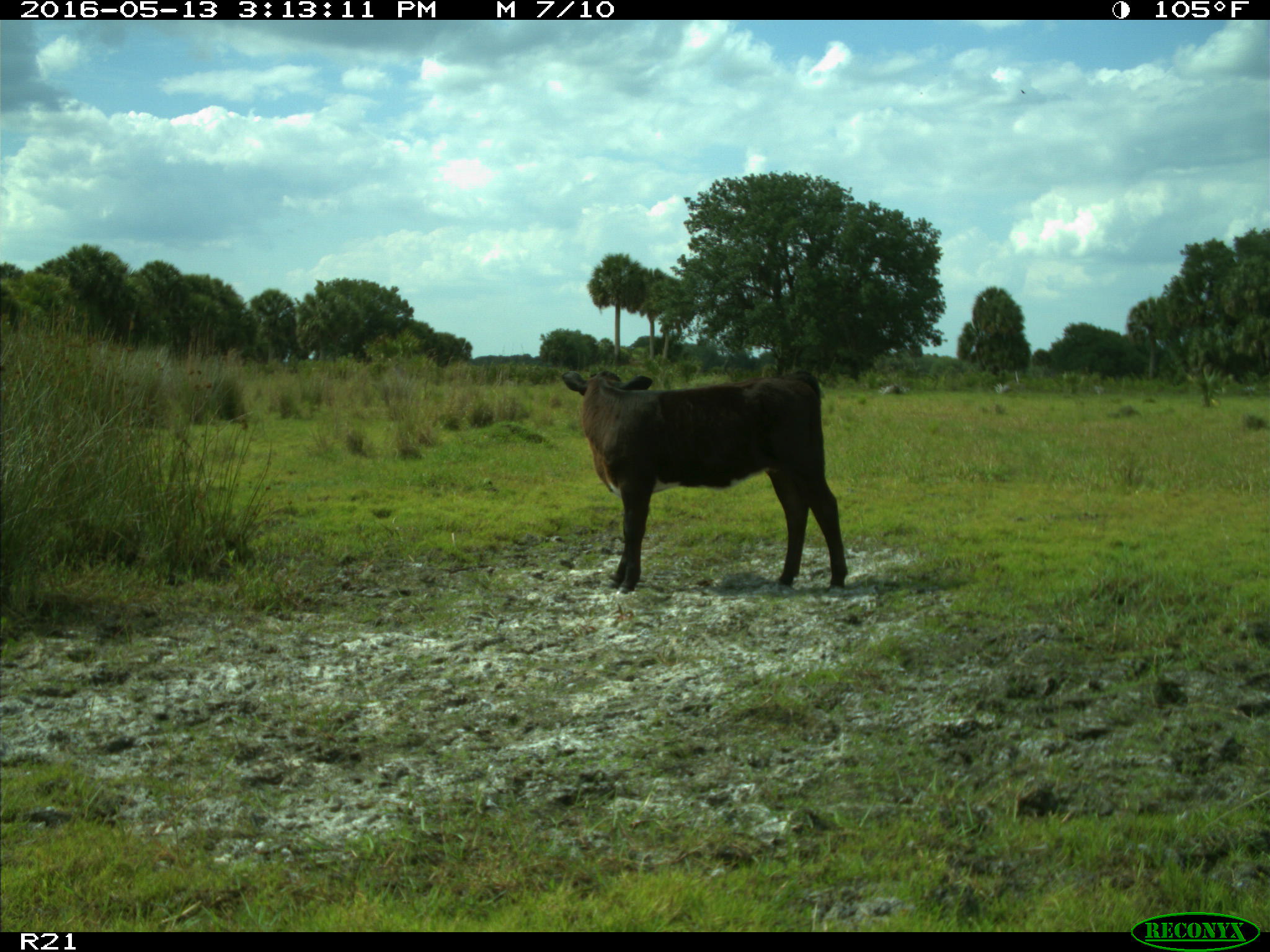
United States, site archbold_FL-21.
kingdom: Animalia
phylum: Chordata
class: Mammalia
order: Artiodactyla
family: Bovidae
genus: Bos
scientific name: Bos taurus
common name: domestic cow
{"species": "Bos taurus (domestic cow)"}